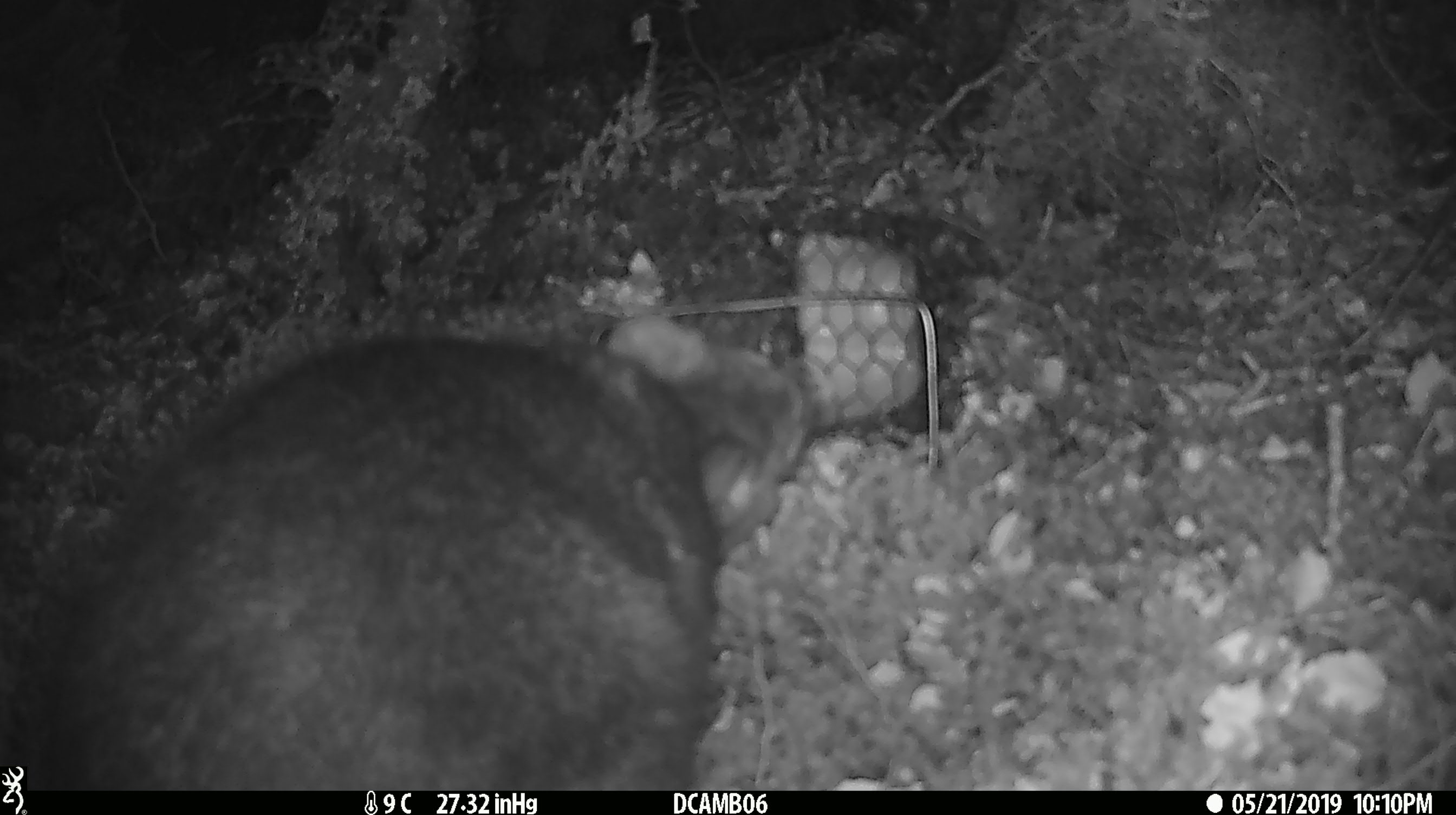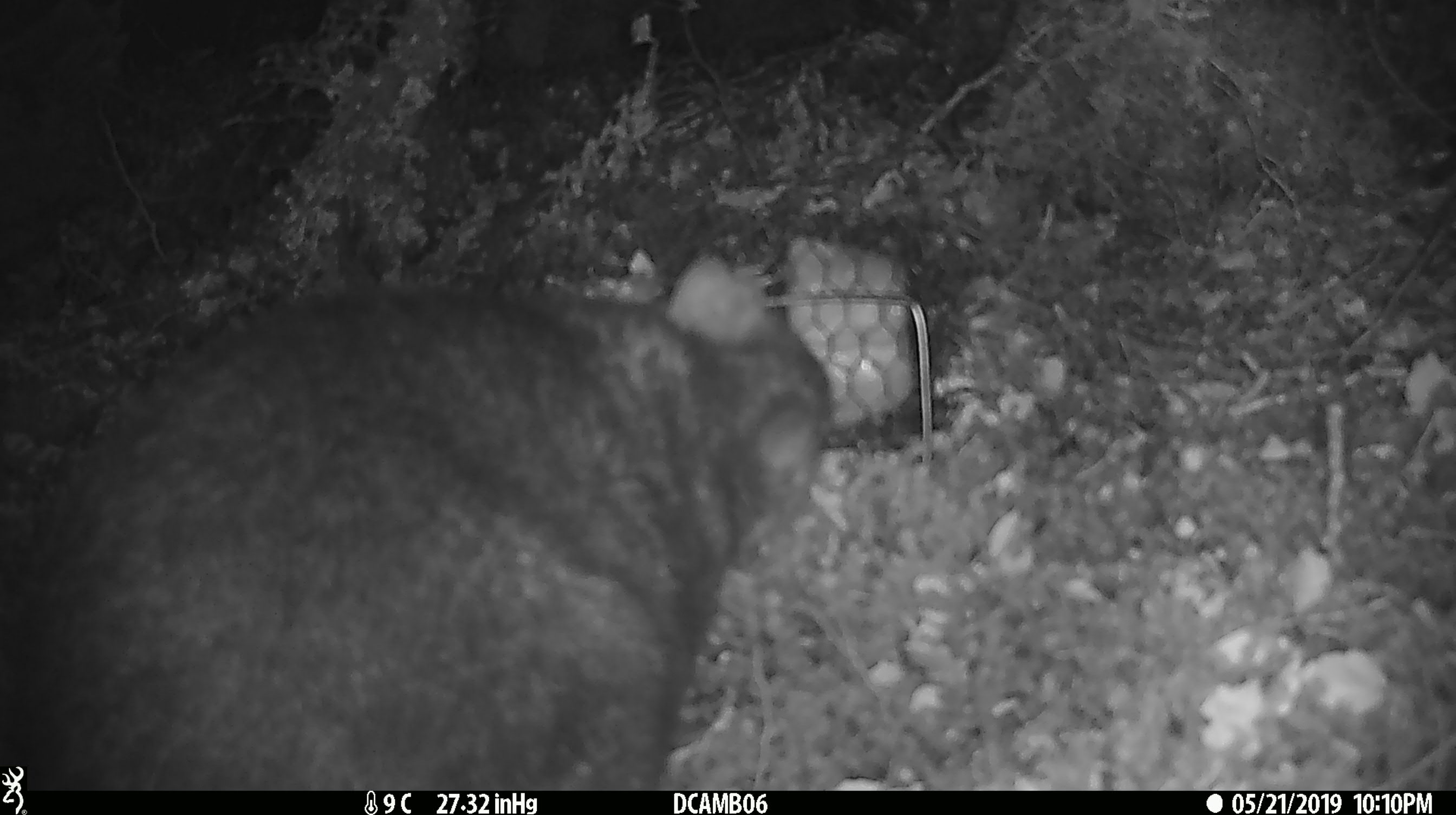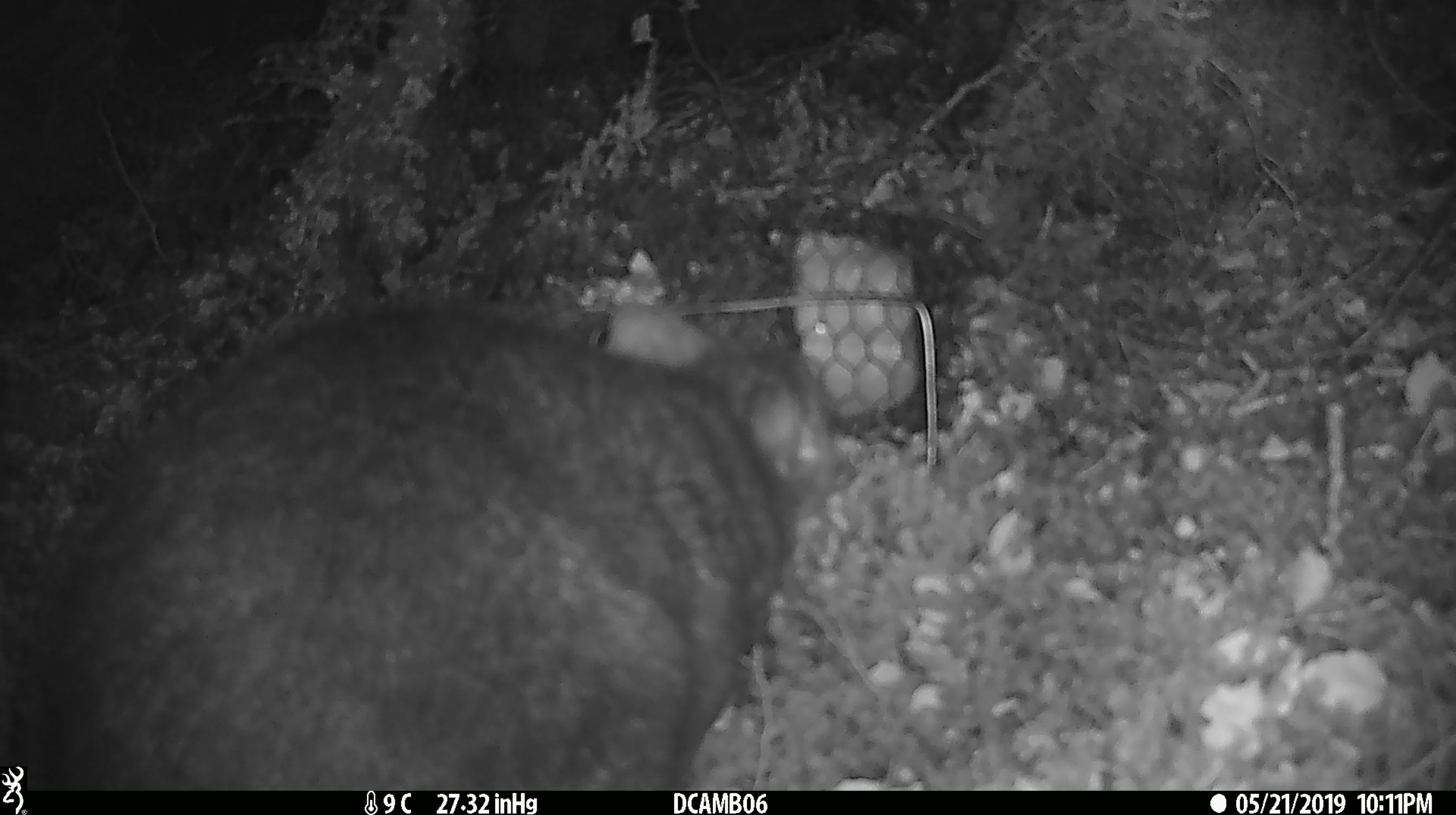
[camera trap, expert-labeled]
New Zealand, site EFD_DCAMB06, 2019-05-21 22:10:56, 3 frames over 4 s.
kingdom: Animalia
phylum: Chordata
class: Mammalia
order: Diprotodontia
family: Phalangeridae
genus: Trichosurus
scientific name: Trichosurus vulpecula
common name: common brushtail possum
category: possum